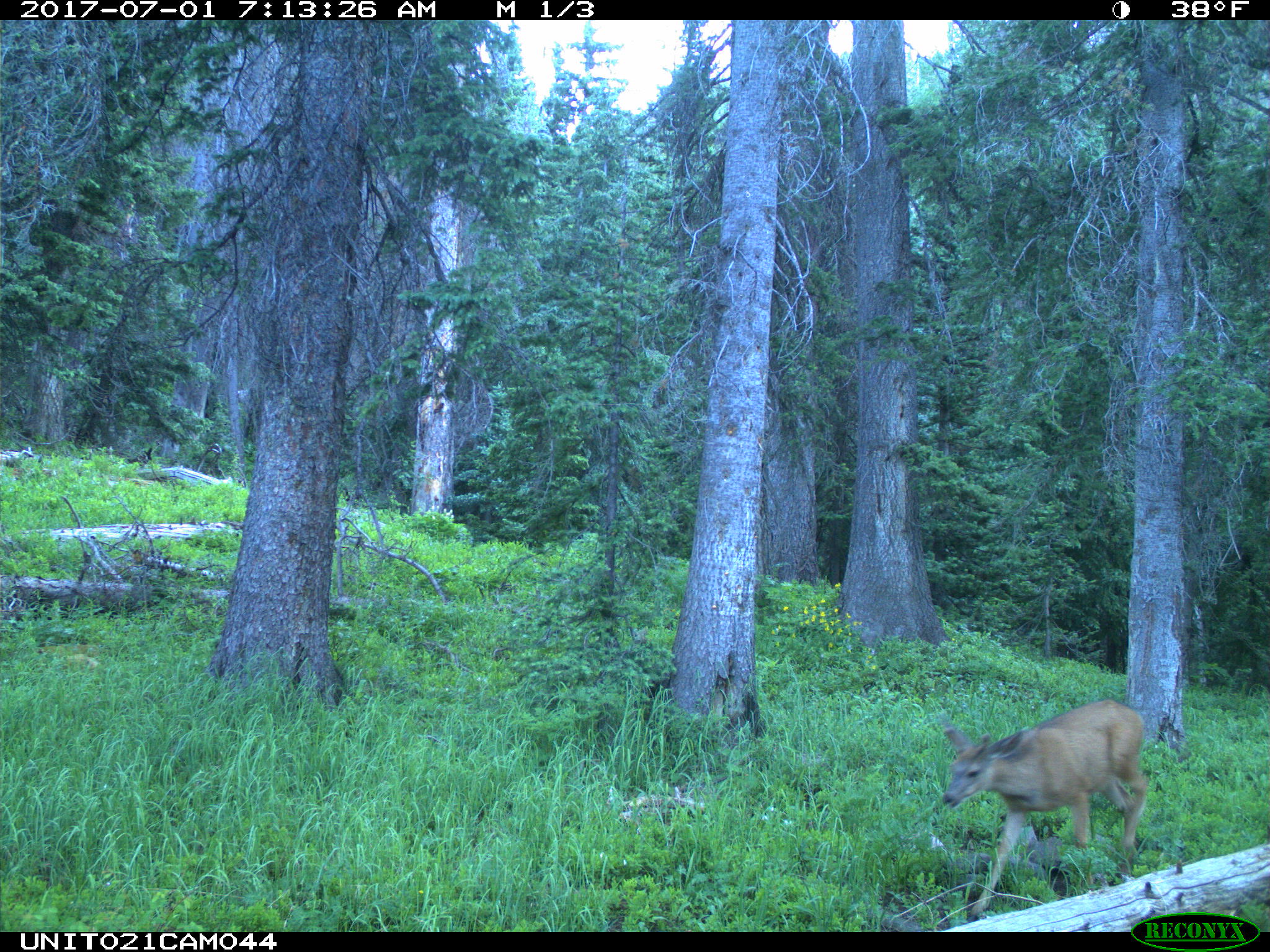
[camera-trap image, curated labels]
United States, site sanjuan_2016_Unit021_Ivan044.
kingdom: Animalia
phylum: Chordata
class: Mammalia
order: Artiodactyla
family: Cervidae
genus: Odocoileus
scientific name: Odocoileus hemionus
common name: mule deer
Odocoileus hemionus (mule deer).